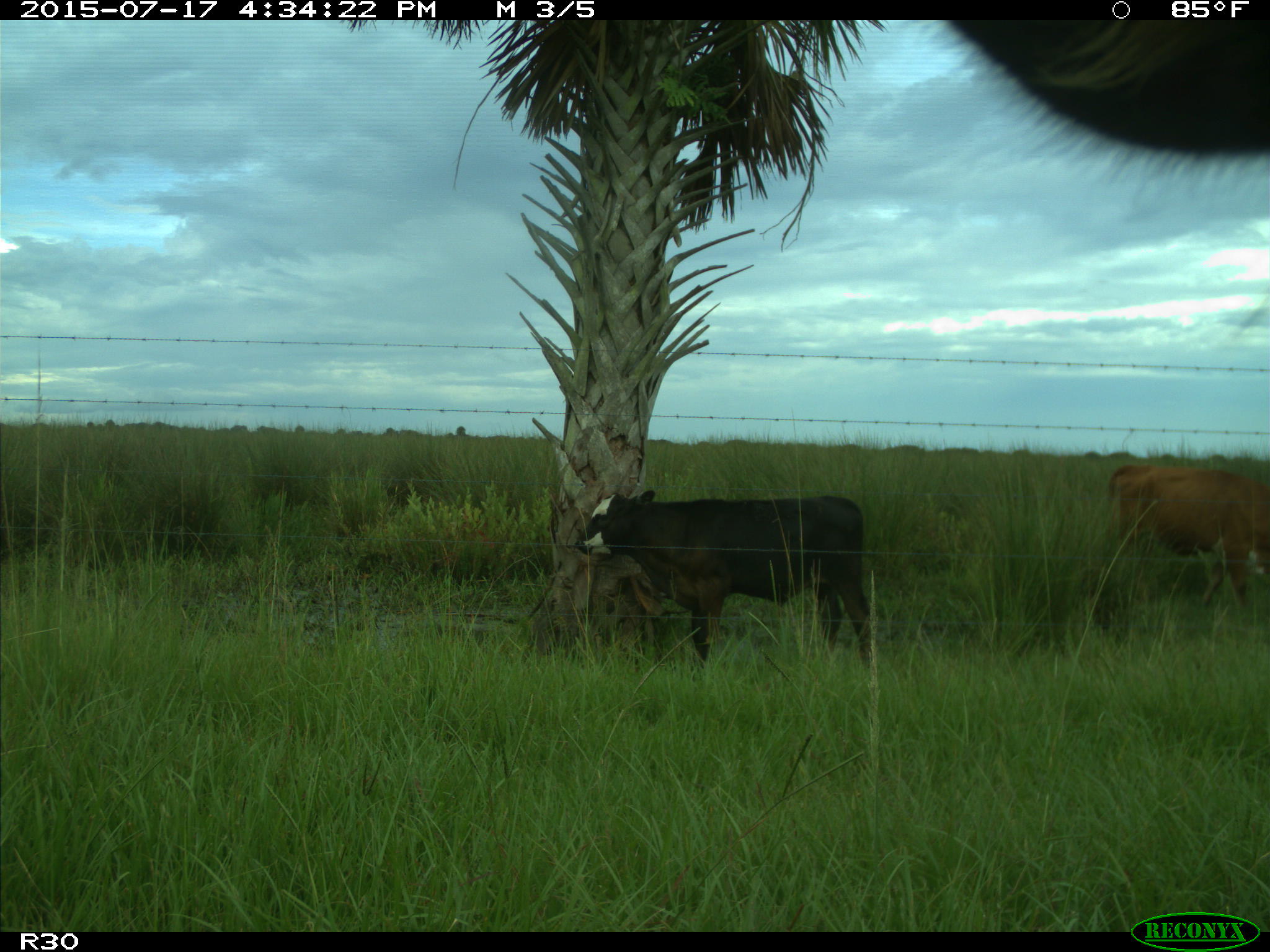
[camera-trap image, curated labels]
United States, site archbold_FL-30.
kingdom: Animalia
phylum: Chordata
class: Mammalia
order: Artiodactyla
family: Bovidae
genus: Bos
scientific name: Bos taurus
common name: domestic cow